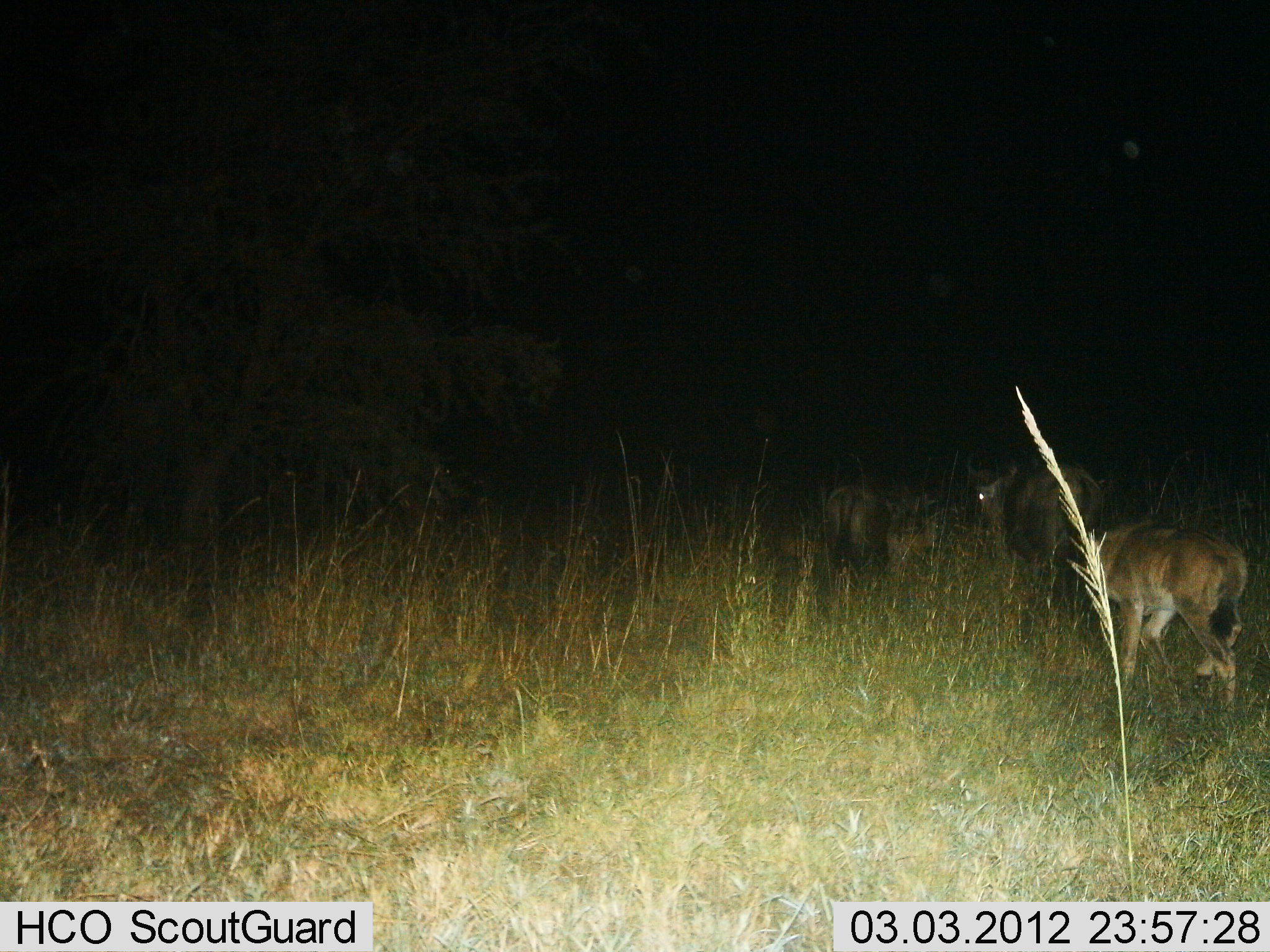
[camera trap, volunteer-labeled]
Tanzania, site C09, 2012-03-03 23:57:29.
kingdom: Animalia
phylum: Chordata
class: Mammalia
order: Artiodactyla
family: Bovidae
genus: Connochaetes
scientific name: Connochaetes taurinus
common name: blue wildebeest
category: wildebeest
Wildebeest (blue wildebeest) (Connochaetes taurinus), count 3. Behavior (volunteer vote fractions): standing 33%, resting 0%, moving 67%, interacting 0%. Young present (vote fraction): 67%. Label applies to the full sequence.